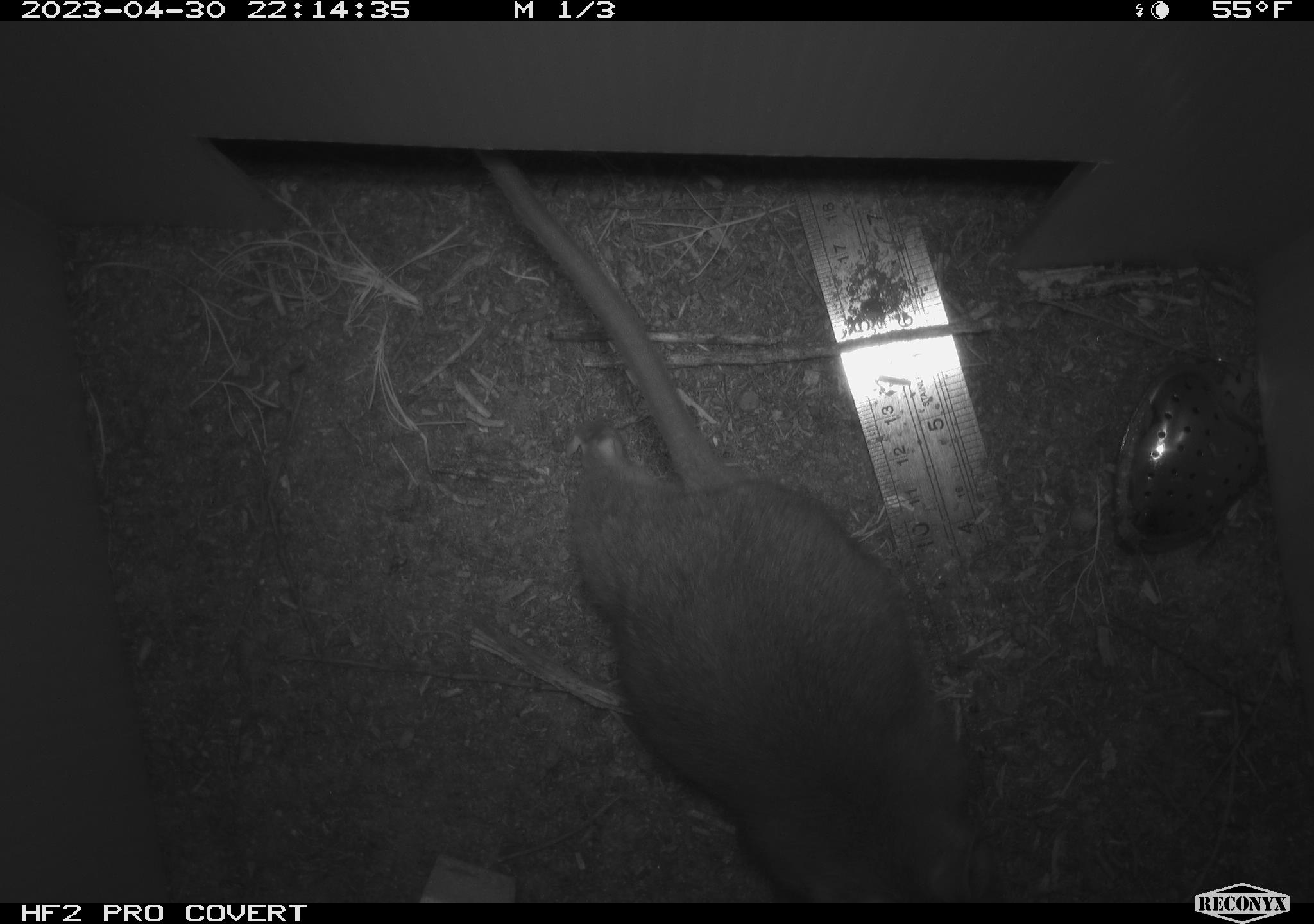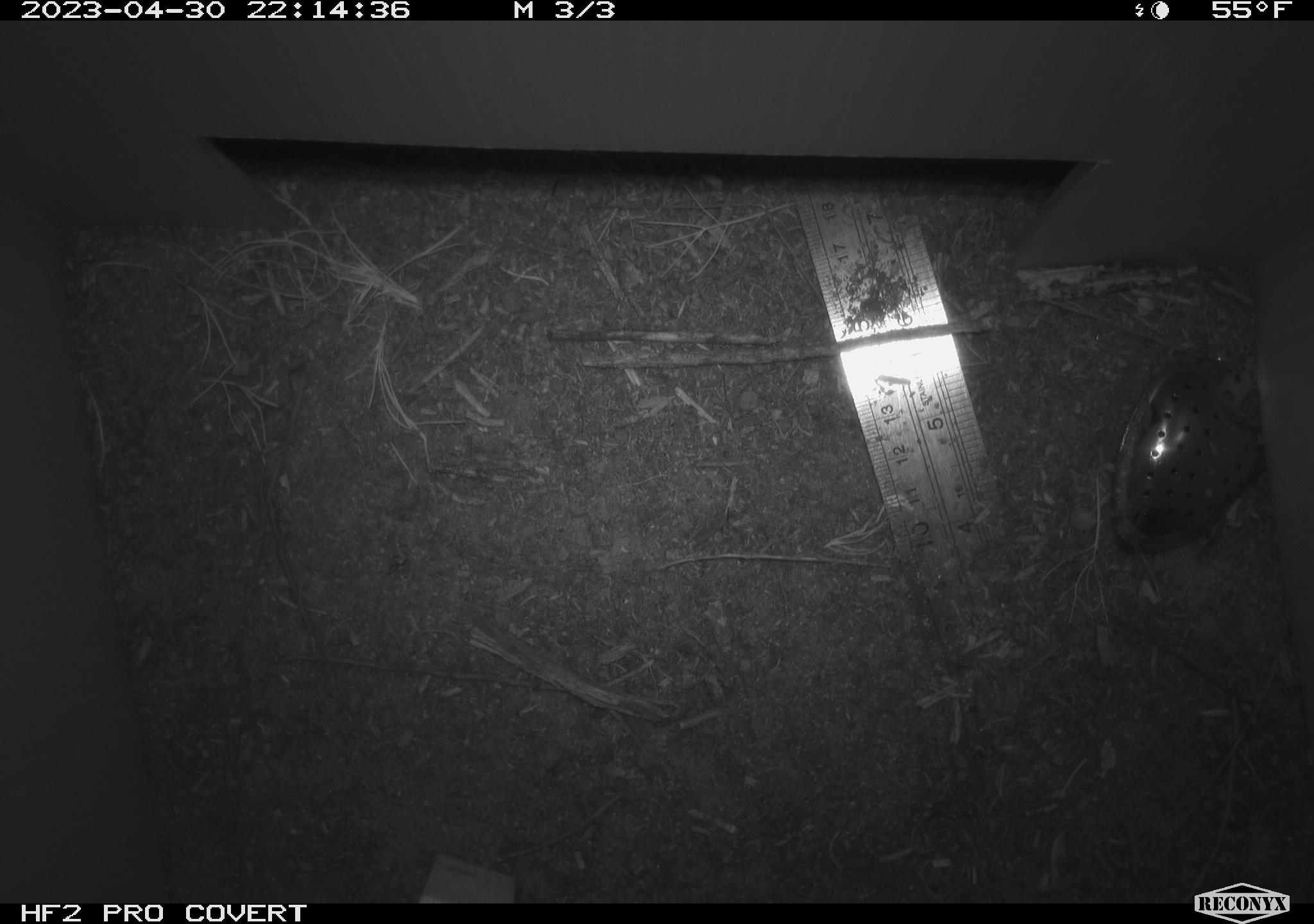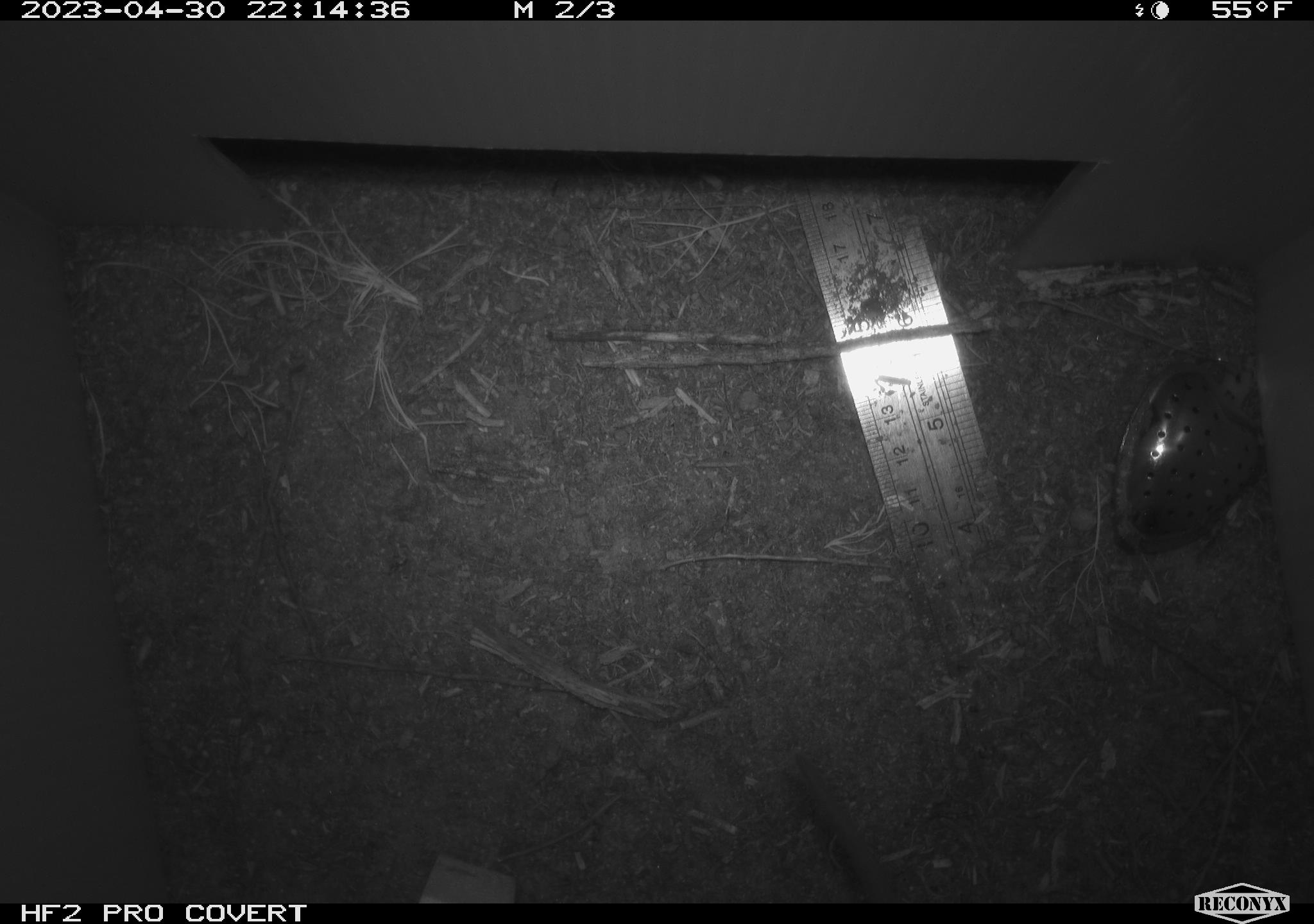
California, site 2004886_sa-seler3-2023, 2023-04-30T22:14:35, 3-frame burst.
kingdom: Animalia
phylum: Chordata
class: Mammalia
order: Rodentia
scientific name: Rodentia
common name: woodrat or rat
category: woodrat or rat species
Woodrat or rat species (woodrat or rat) (Rodentia).